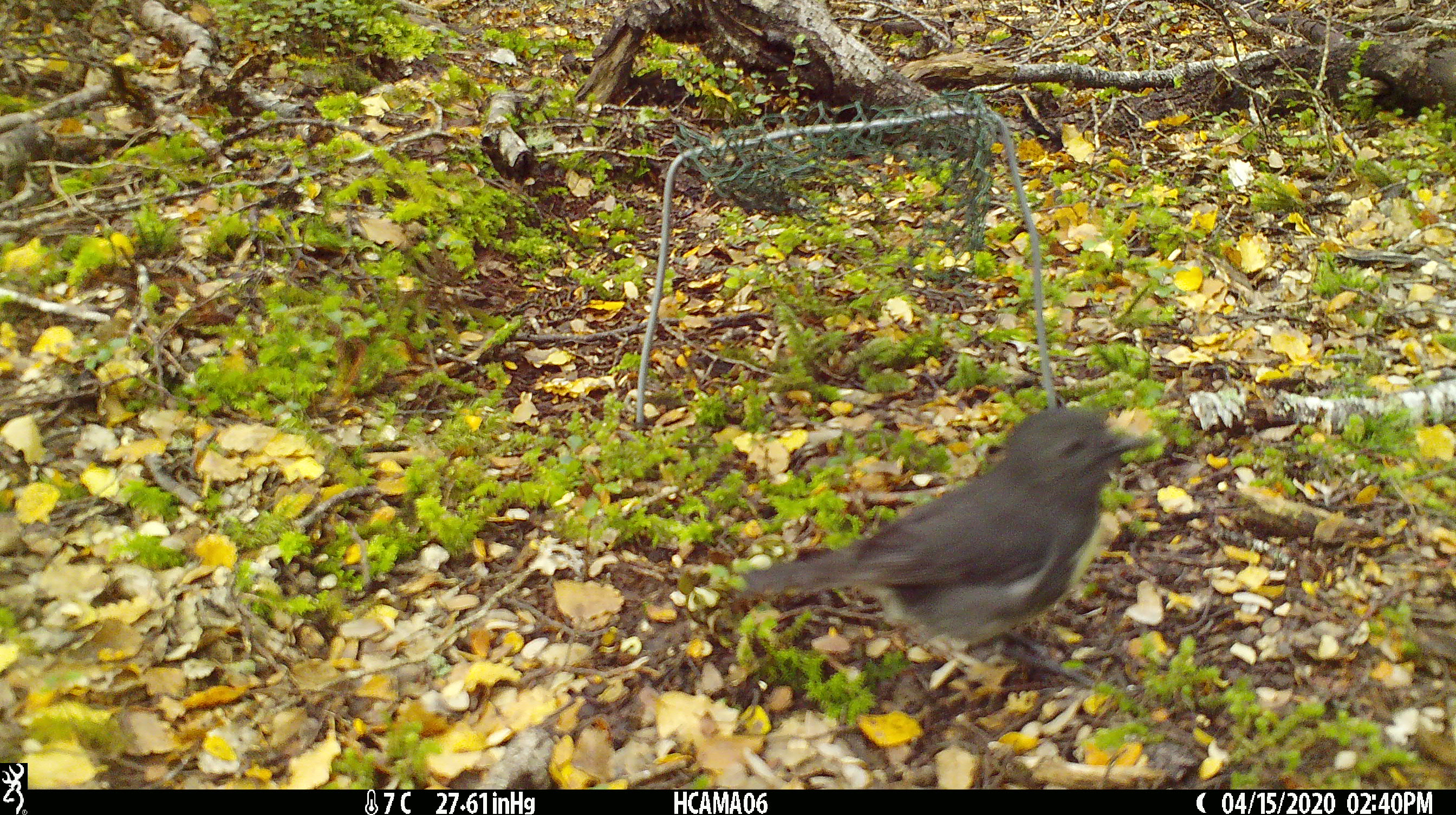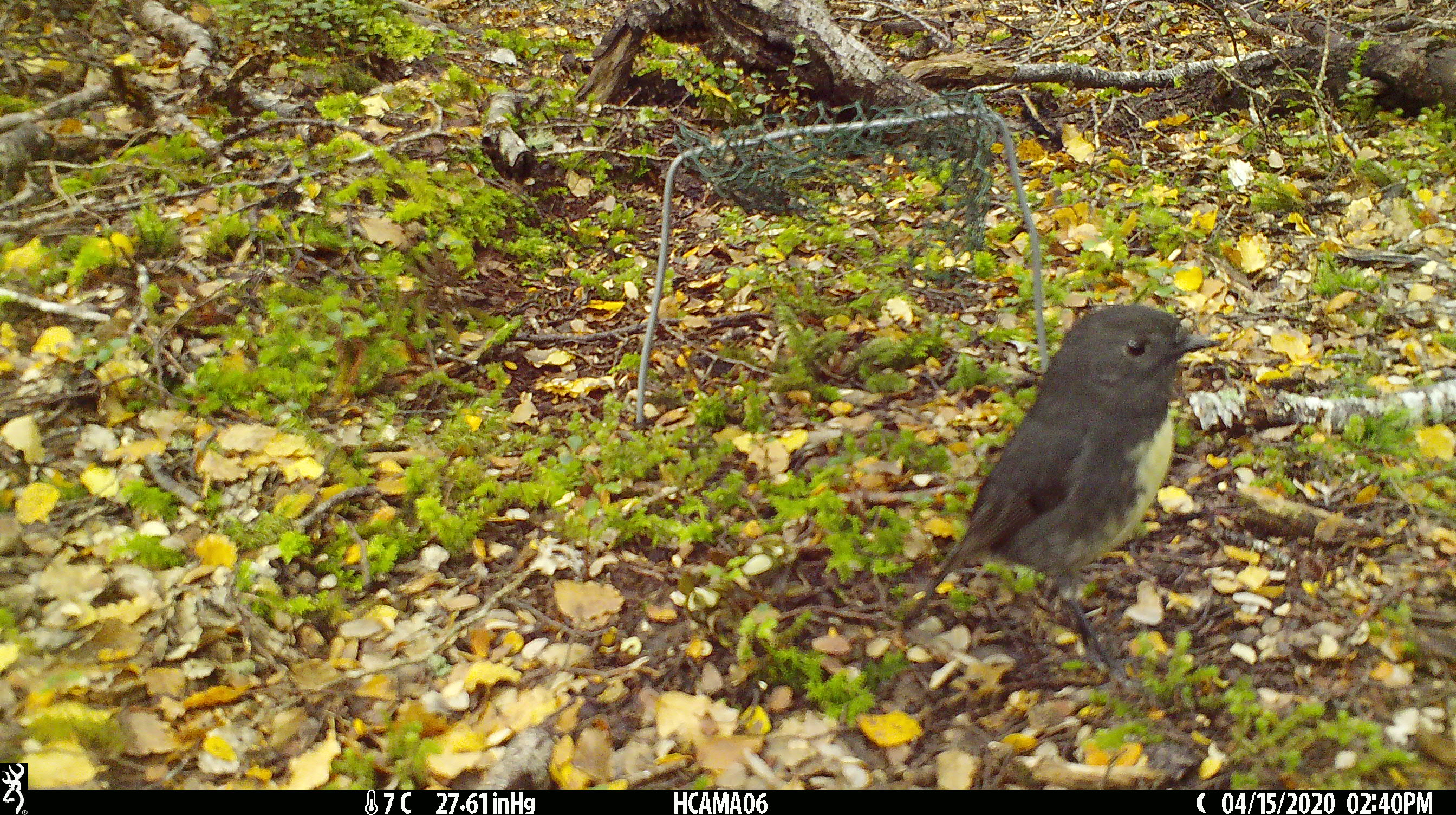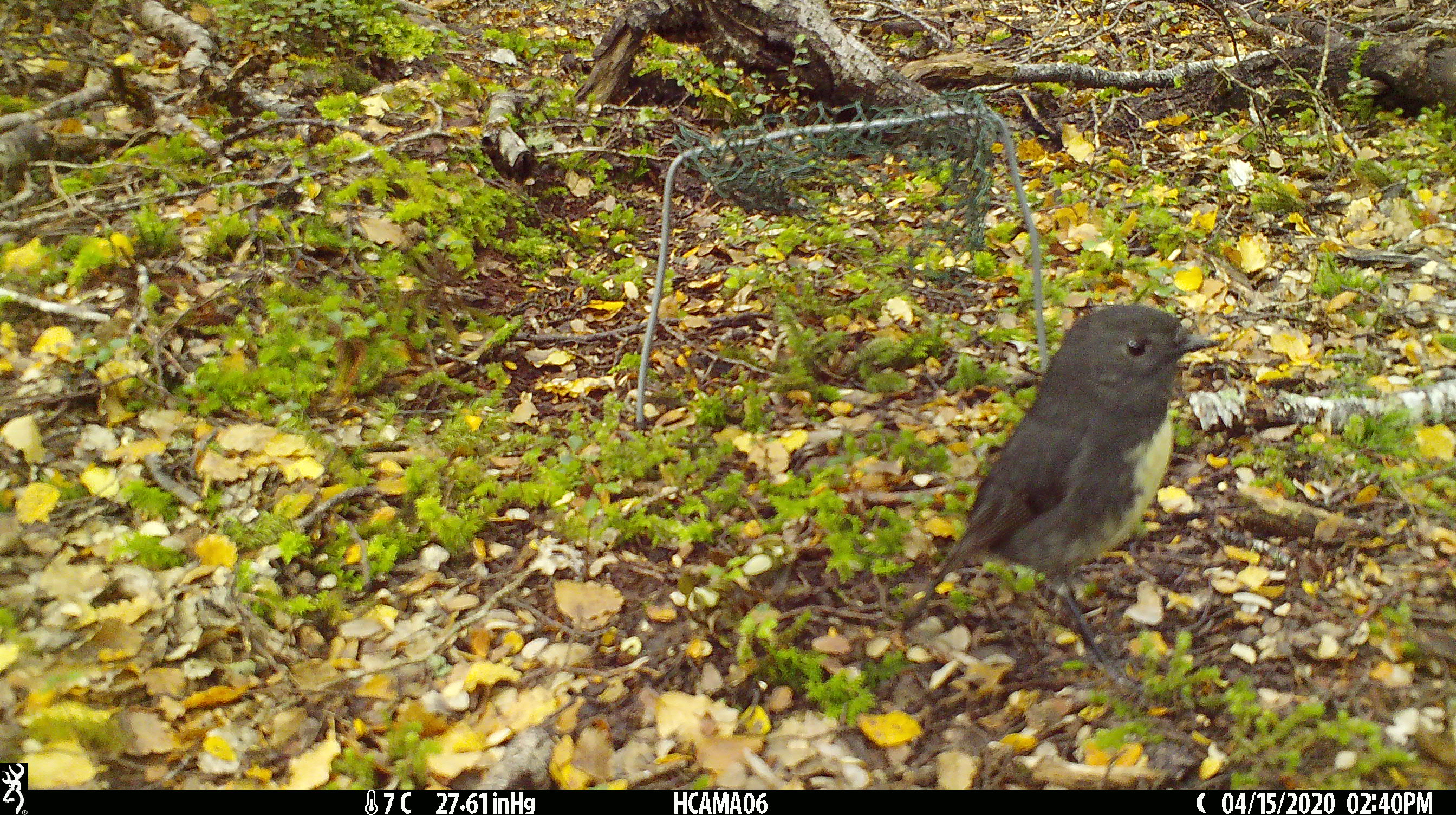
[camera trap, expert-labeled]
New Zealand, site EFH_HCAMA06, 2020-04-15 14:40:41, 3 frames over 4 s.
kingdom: Animalia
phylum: Chordata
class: Aves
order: Passeriformes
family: Petroicidae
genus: Petroica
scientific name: Petroica australis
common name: new zealand robin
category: robin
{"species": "robin (new zealand robin) (Petroica australis)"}